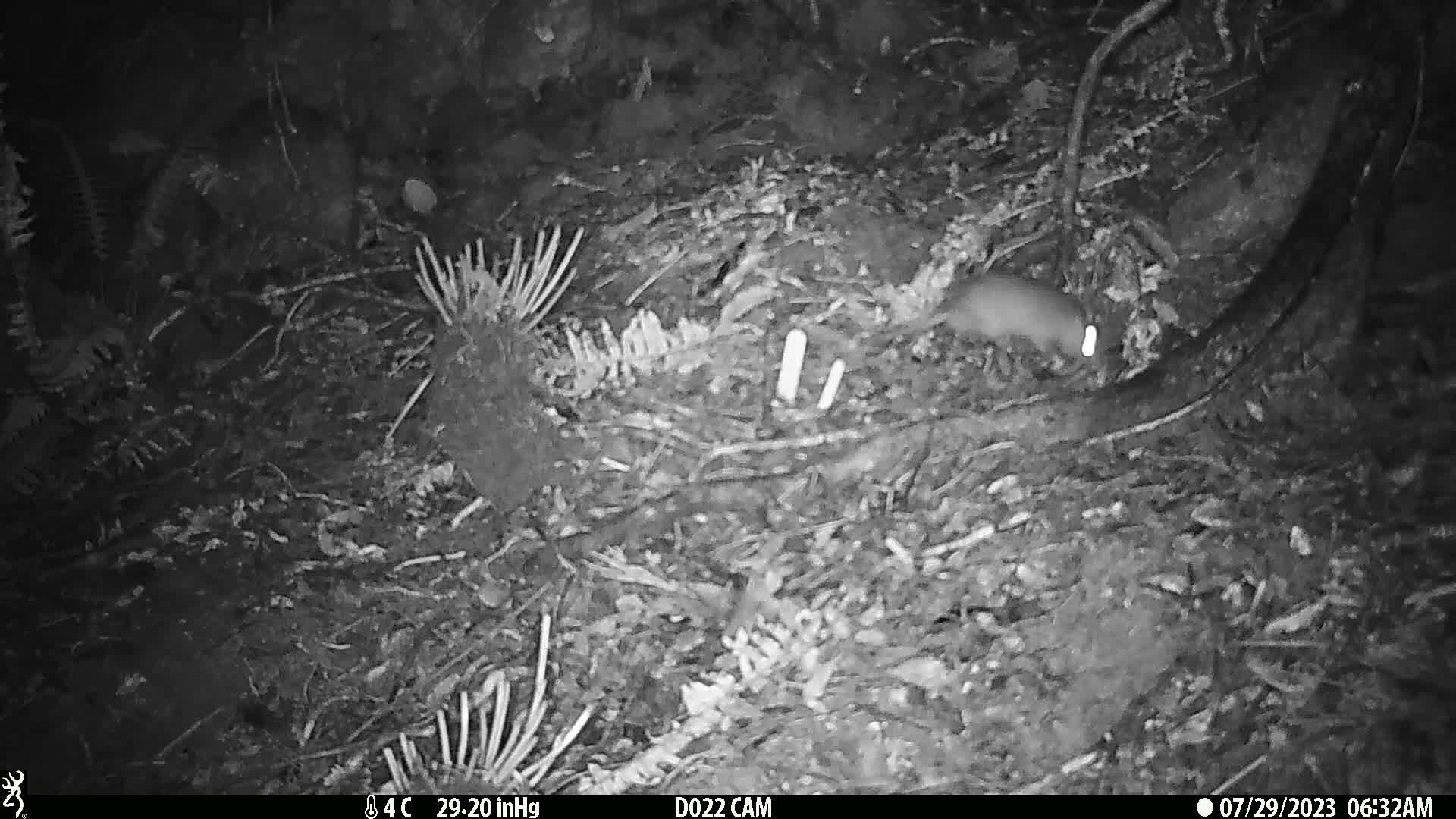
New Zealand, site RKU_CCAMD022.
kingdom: Animalia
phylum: Chordata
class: Mammalia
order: Rodentia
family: Muridae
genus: Rattus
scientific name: Rattus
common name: rat